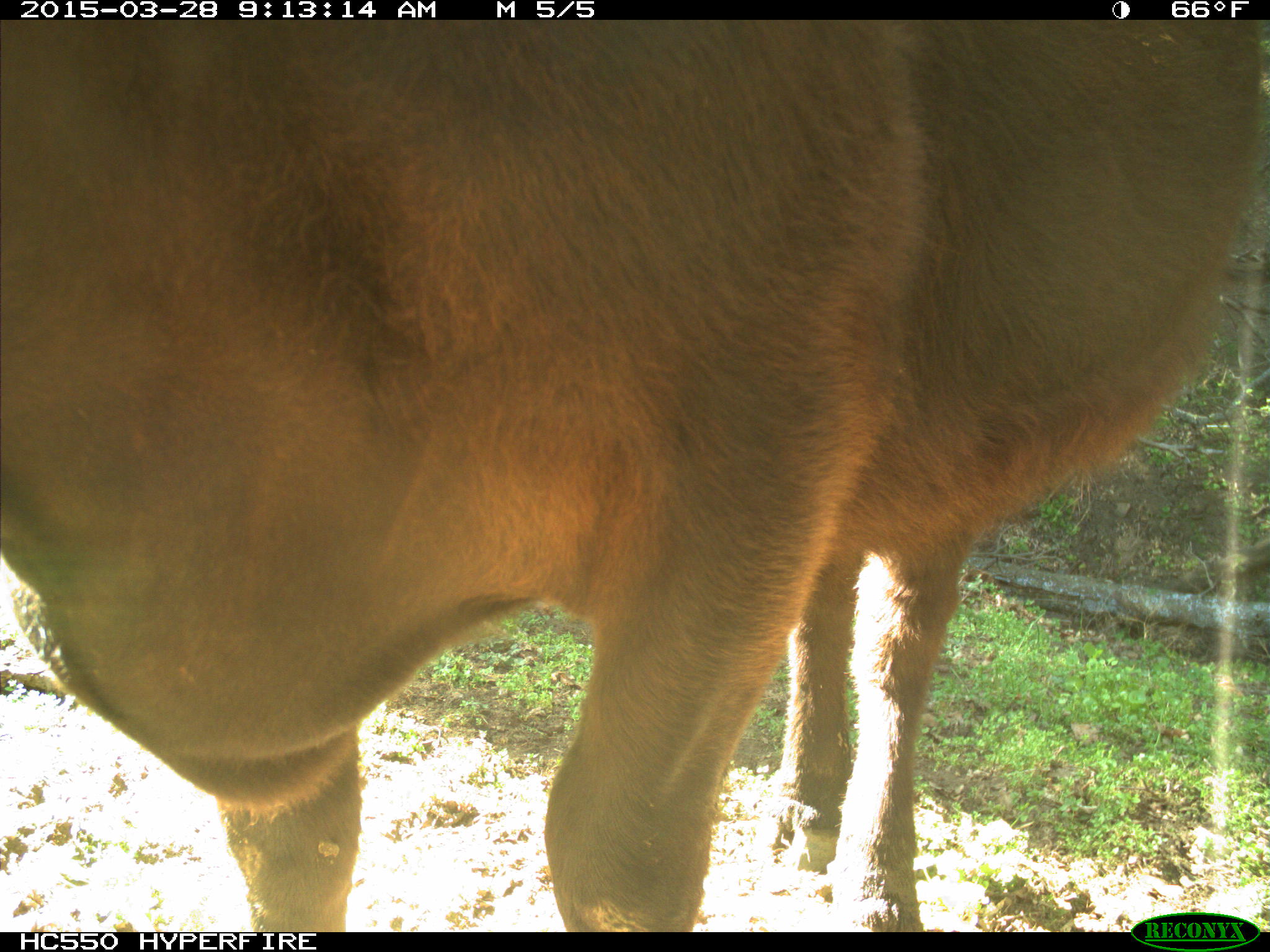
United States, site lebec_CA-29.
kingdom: Animalia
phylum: Chordata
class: Mammalia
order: Artiodactyla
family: Bovidae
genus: Bos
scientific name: Bos taurus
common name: domestic cow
Bos taurus (domestic cow).